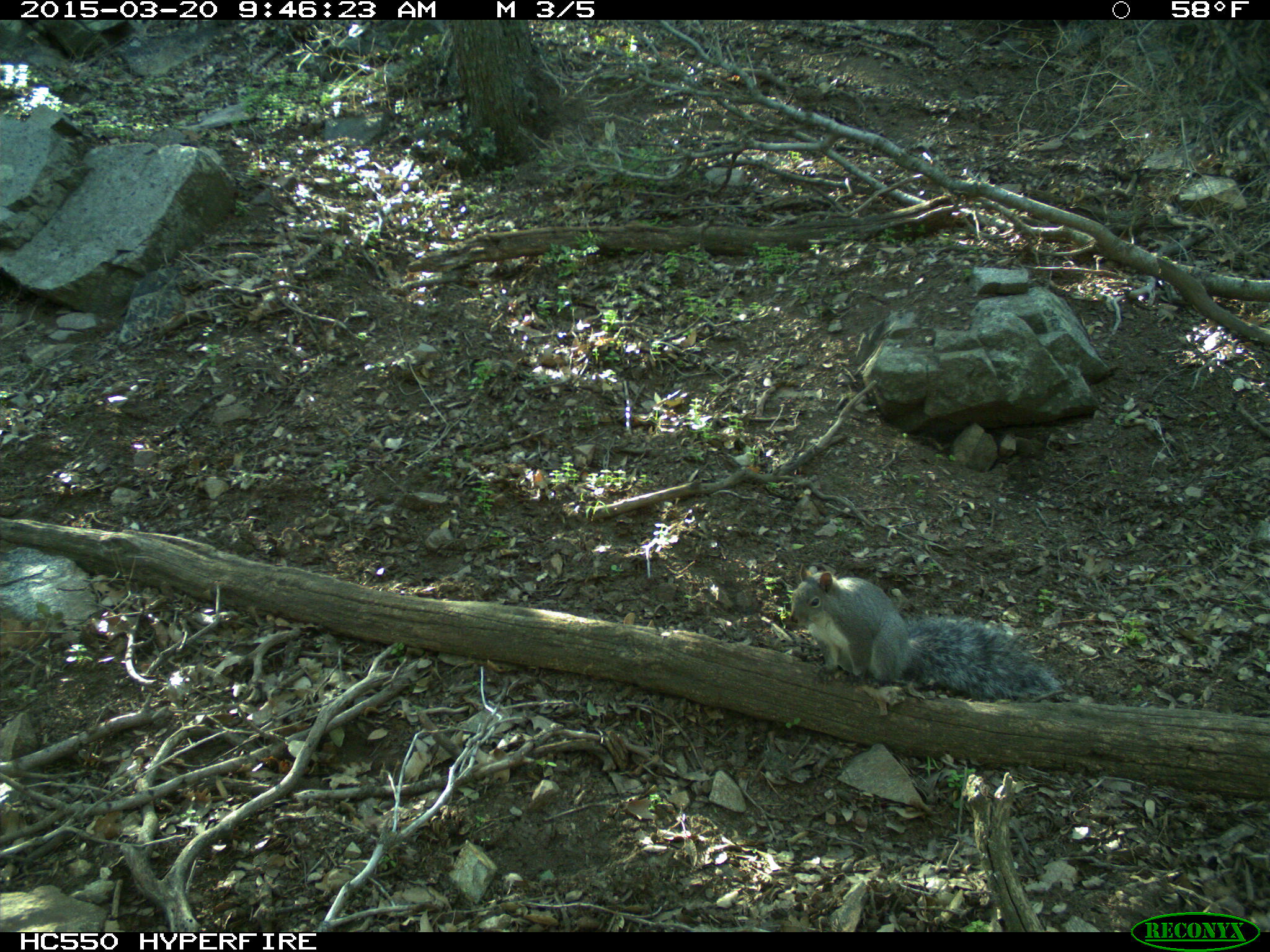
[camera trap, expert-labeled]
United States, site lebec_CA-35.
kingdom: Animalia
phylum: Chordata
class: Mammalia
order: Rodentia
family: Sciuridae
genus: Sciurus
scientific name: Sciurus carolinensis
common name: eastern gray squirrel